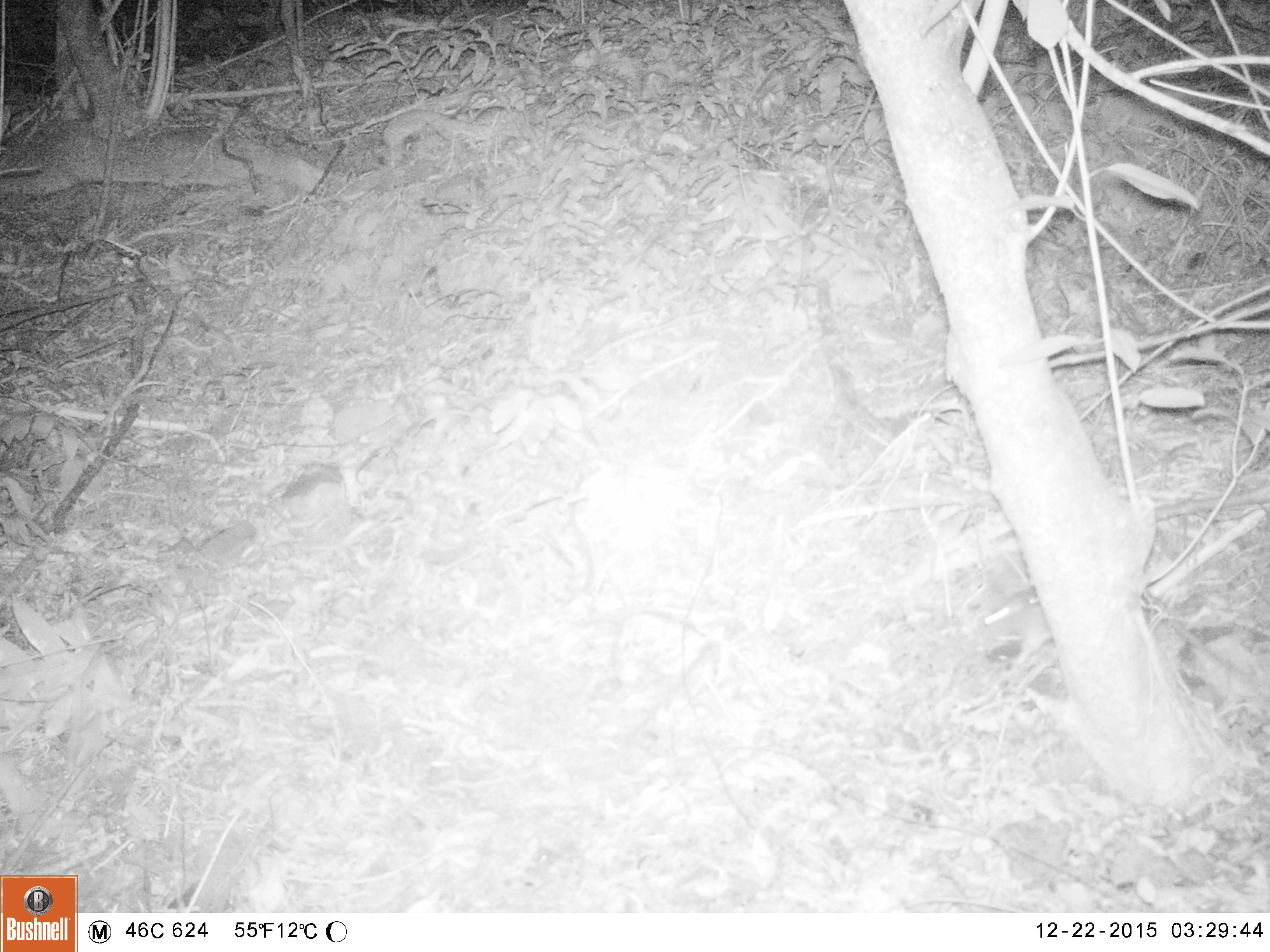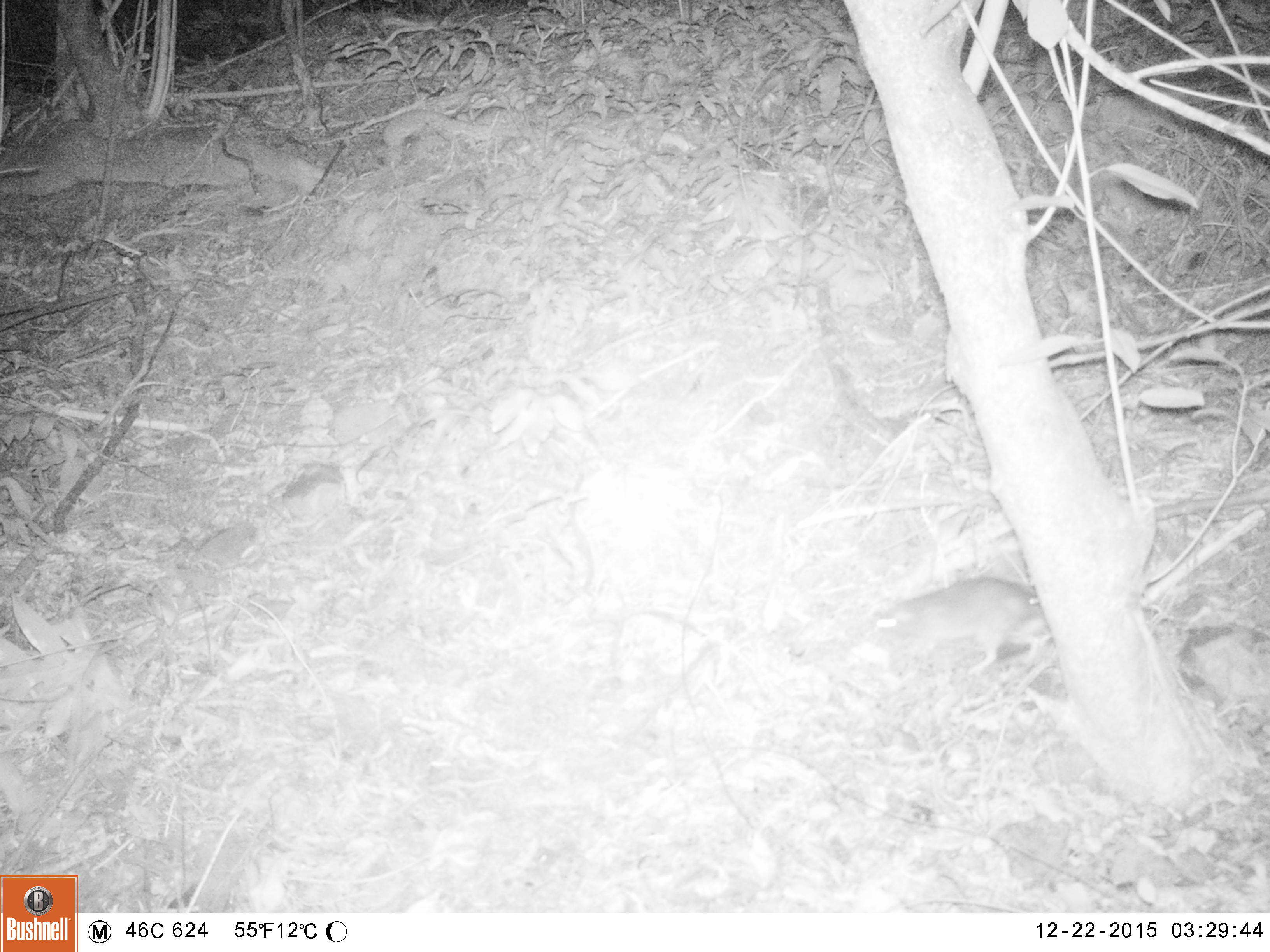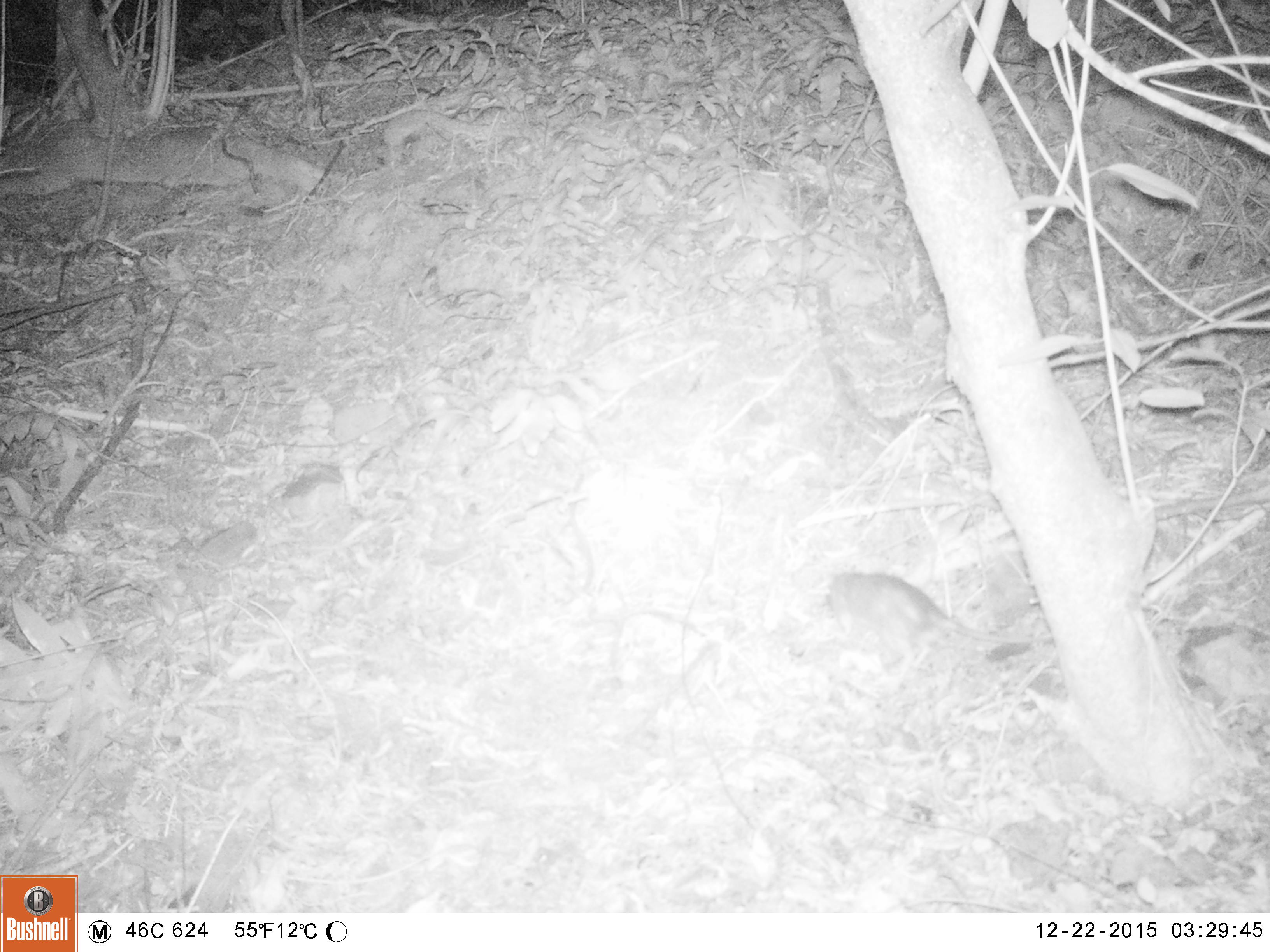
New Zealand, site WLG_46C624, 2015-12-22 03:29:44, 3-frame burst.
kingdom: Animalia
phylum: Chordata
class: Mammalia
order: Rodentia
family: Muridae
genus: Rattus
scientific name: Rattus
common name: rat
Rat (Rattus).